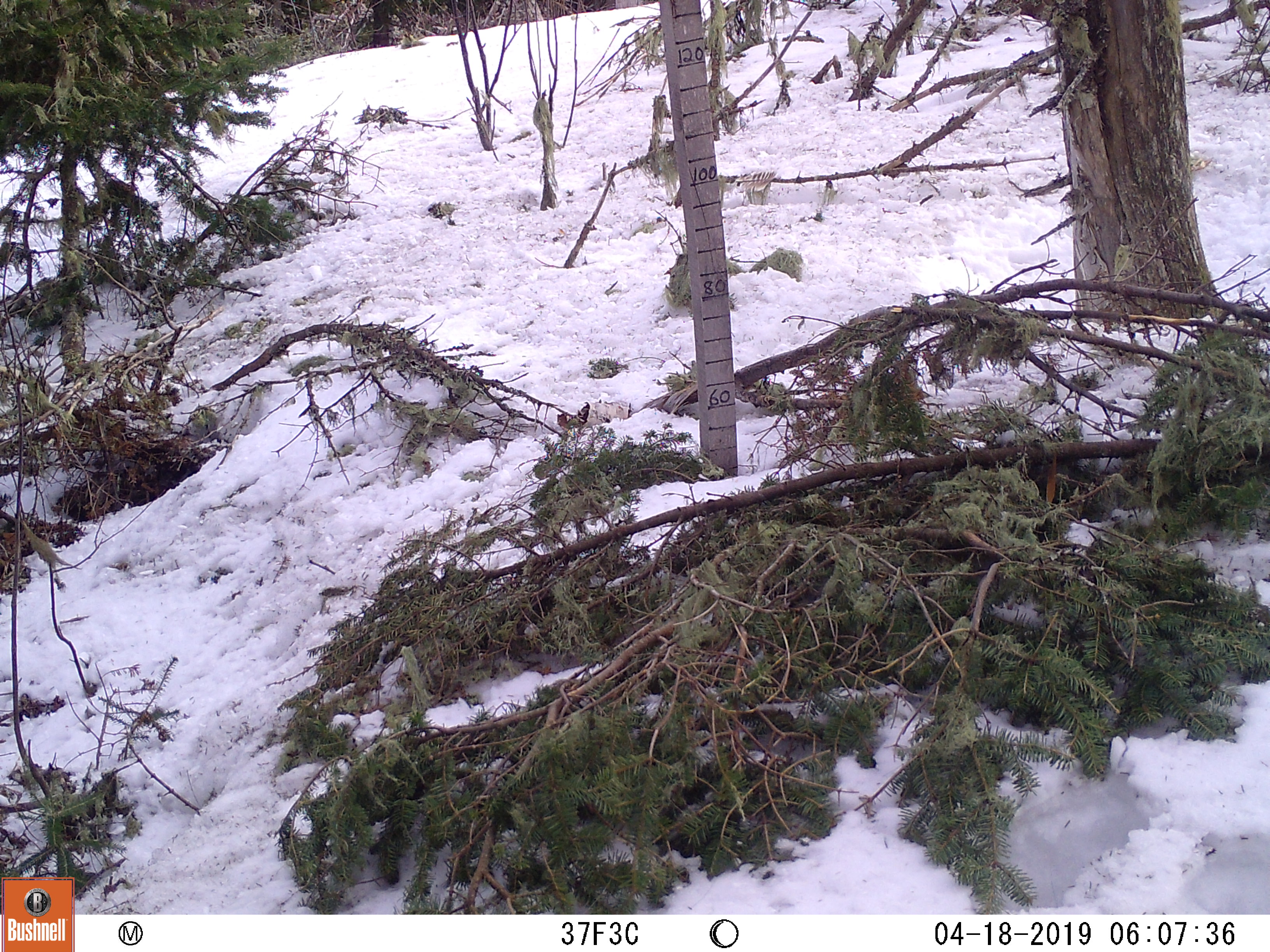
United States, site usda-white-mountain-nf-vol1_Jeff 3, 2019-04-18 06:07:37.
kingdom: Animalia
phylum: Chordata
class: Mammalia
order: Artiodactyla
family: Cervidae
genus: Alces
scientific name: Alces alces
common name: moose